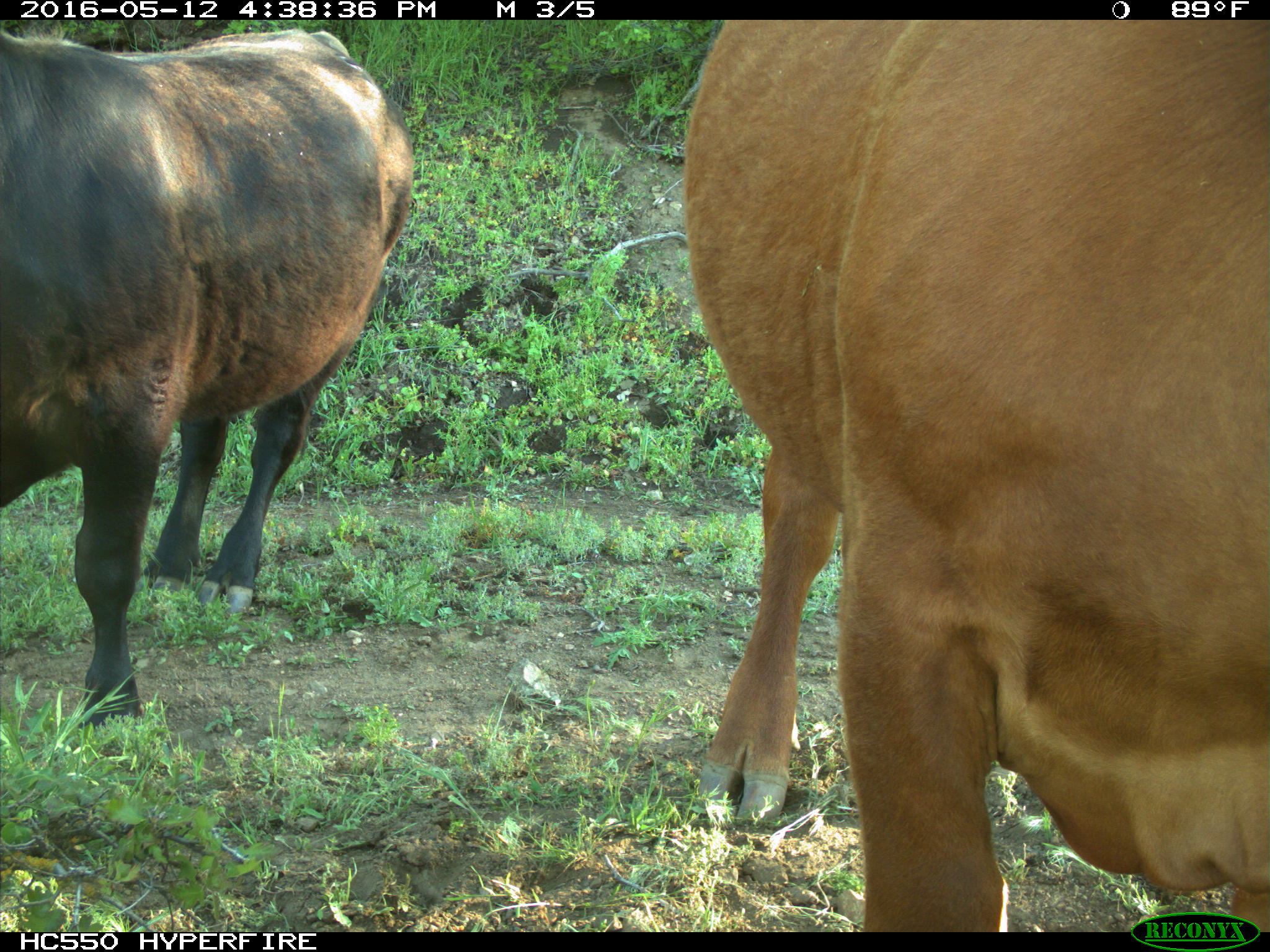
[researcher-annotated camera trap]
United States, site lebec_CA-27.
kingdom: Animalia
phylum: Chordata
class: Mammalia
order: Artiodactyla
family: Bovidae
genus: Bos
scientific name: Bos taurus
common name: domestic cow